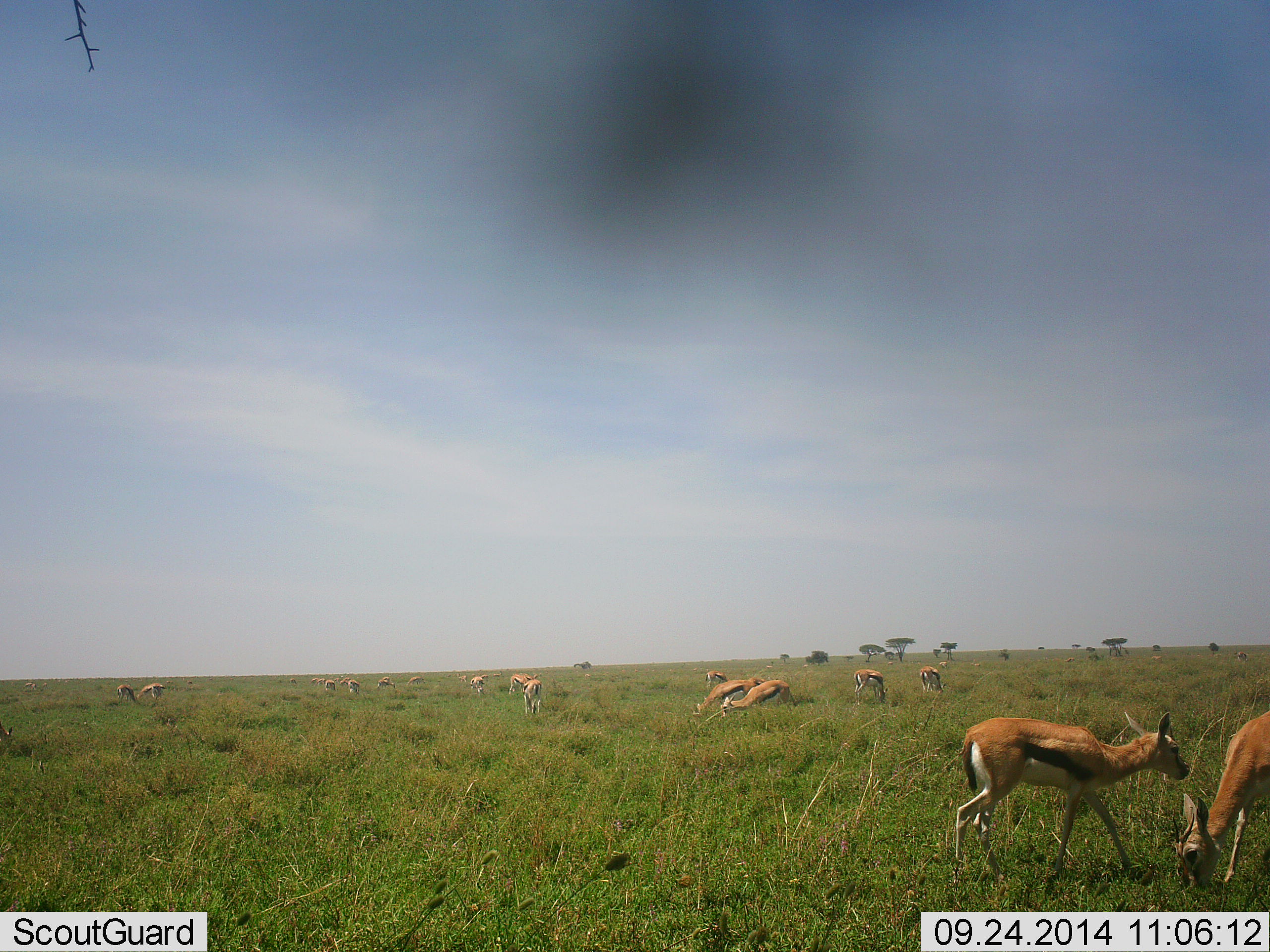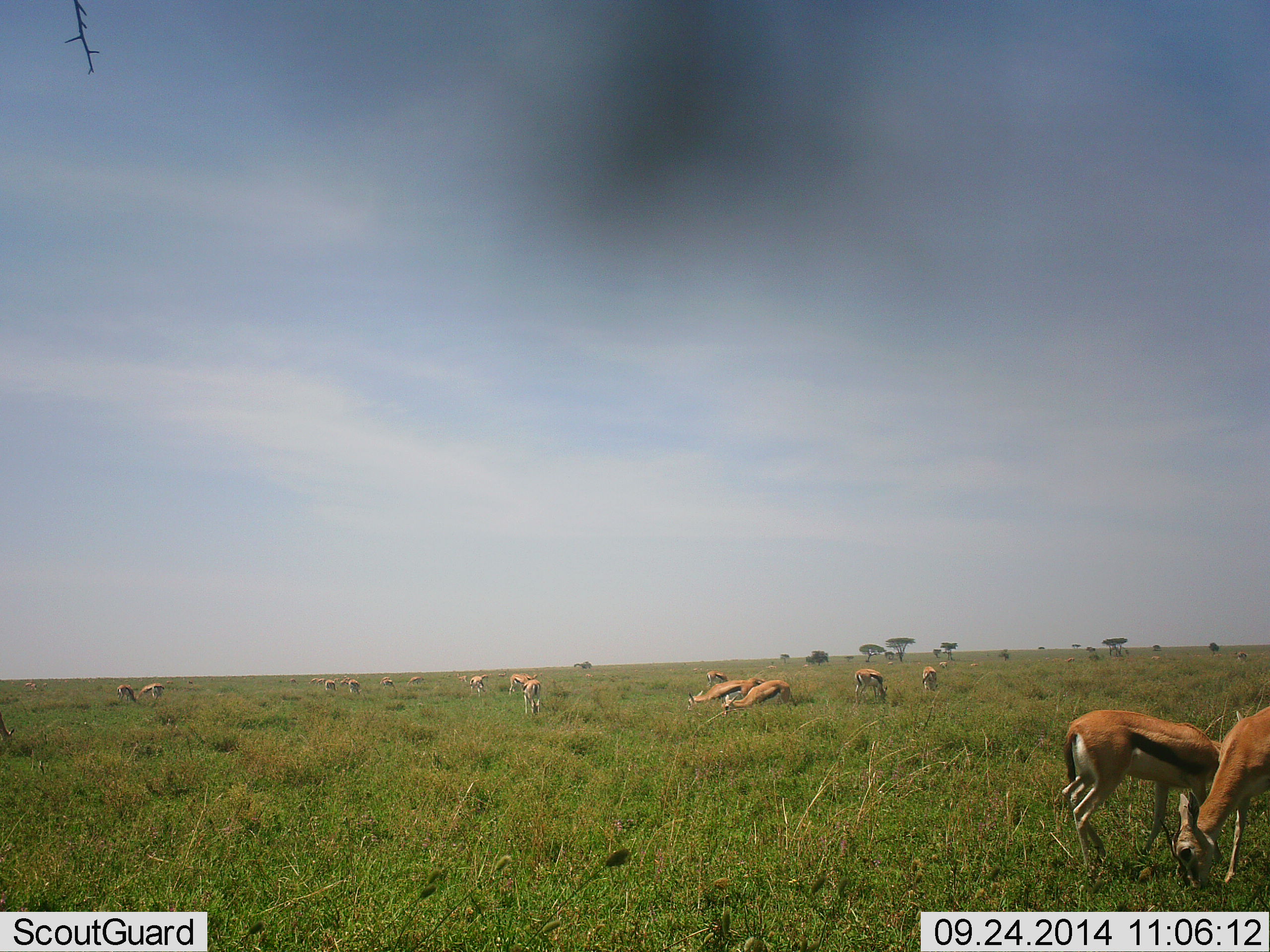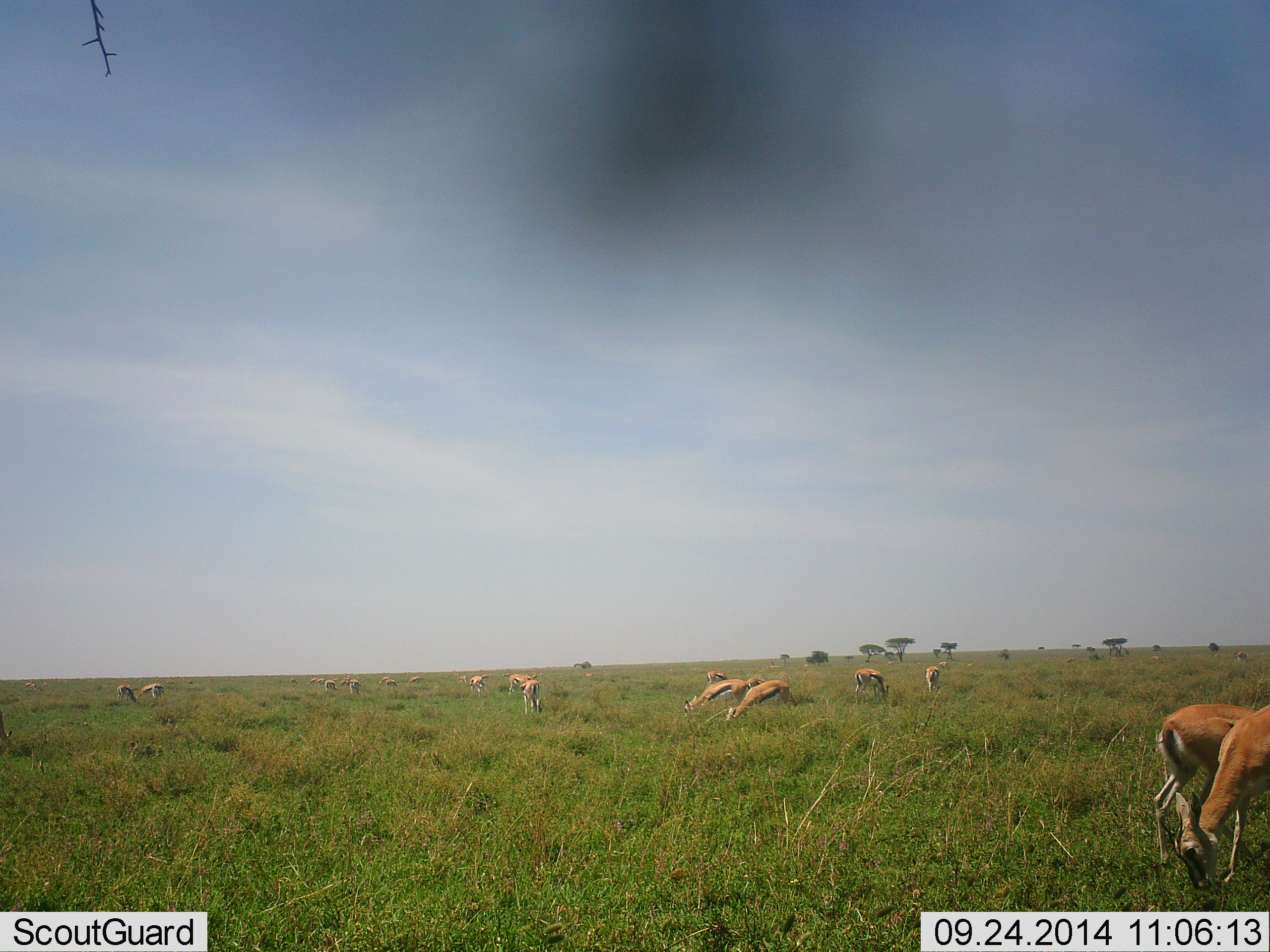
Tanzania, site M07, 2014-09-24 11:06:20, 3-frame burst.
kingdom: Animalia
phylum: Chordata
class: Mammalia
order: Artiodactyla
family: Bovidae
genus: Eudorcas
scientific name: Eudorcas thomsonii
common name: thomson's gazelle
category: gazellethomsons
Gazellethomsons (thomson's gazelle) (Eudorcas thomsonii), count 11-50. Behavior (volunteer vote fractions): standing 40%, resting 10%, moving 10%, interacting 0%. Young present (vote fraction): 10%. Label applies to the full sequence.